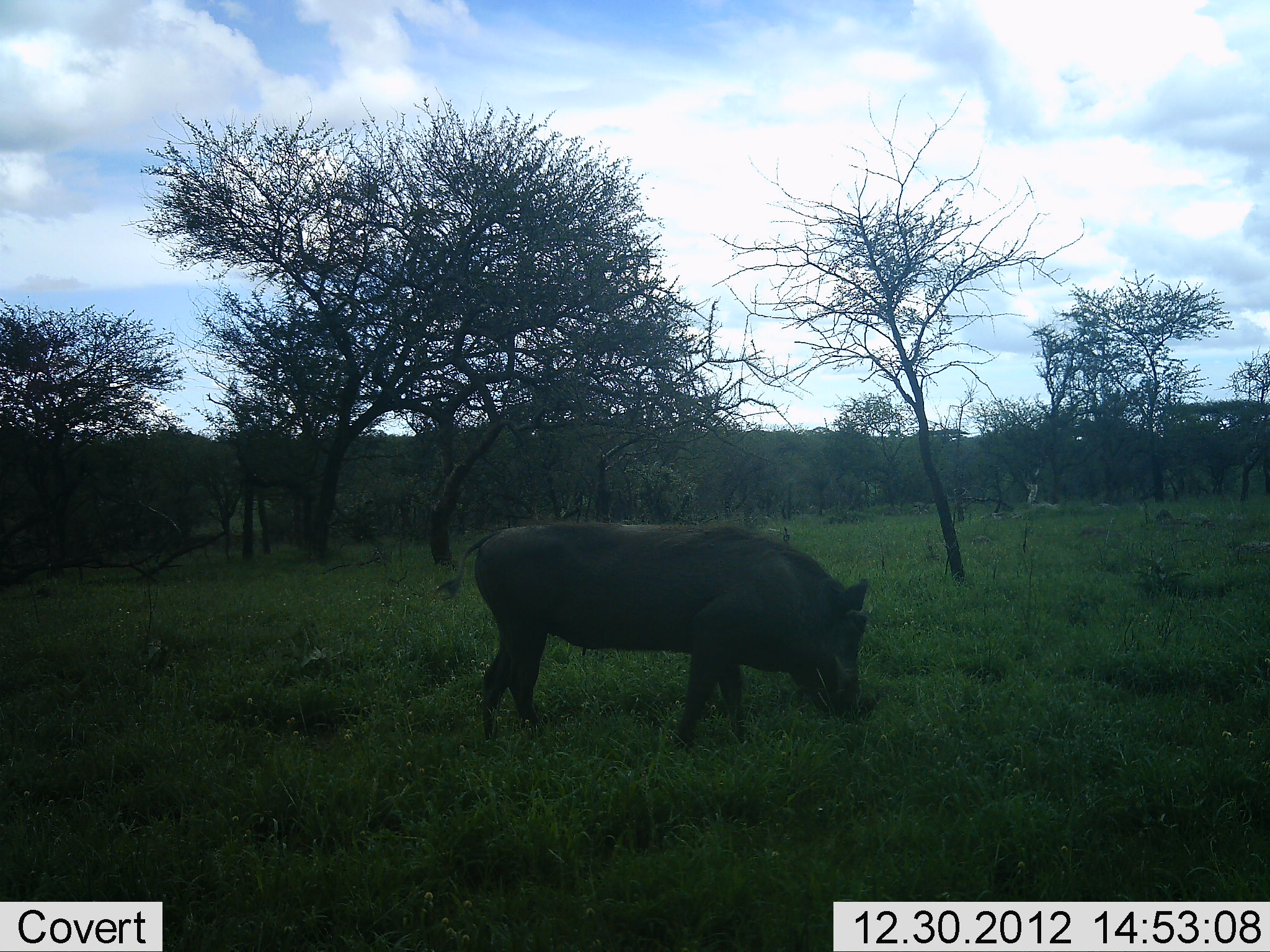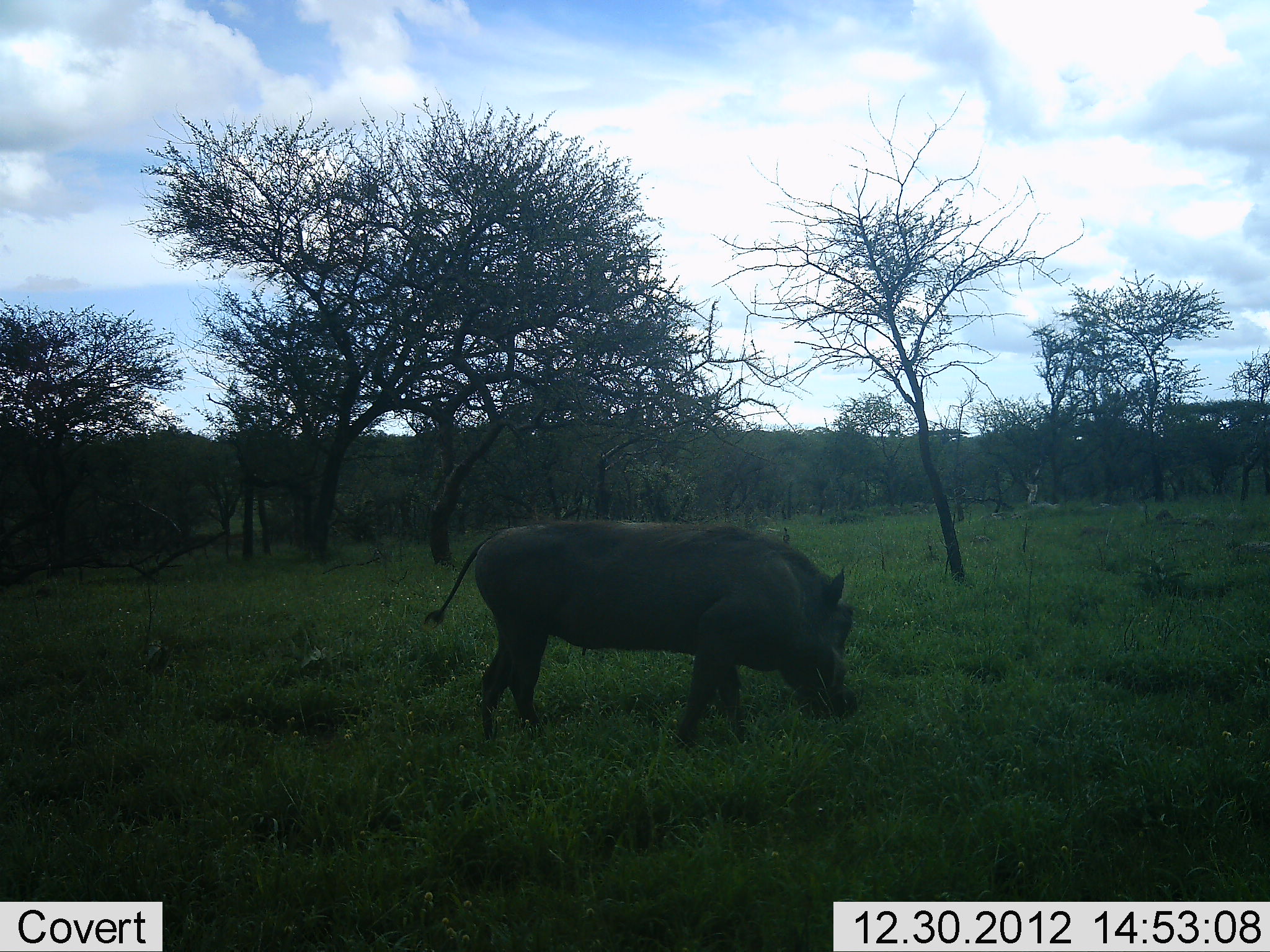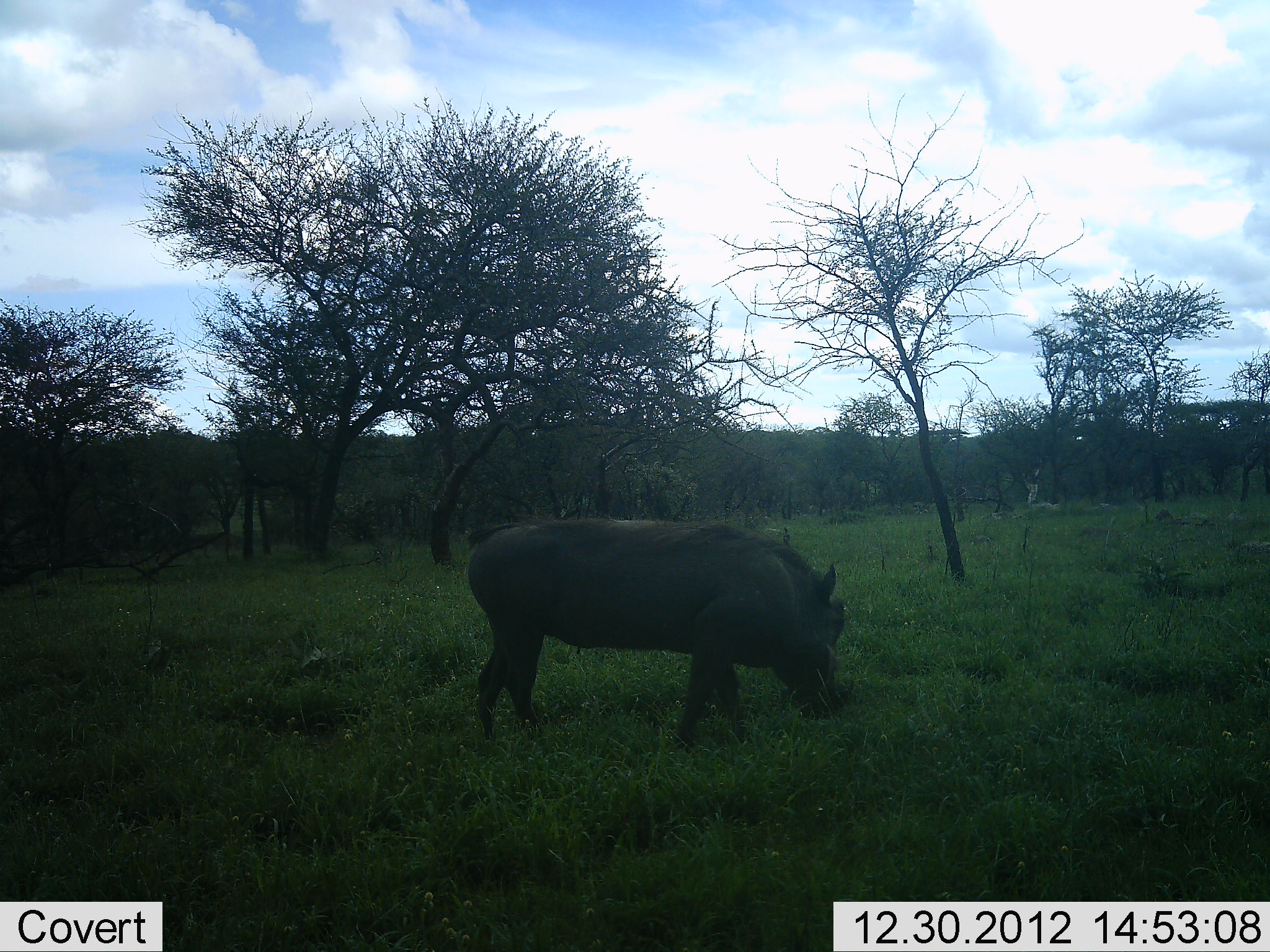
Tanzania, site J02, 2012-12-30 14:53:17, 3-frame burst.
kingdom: Animalia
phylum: Chordata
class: Mammalia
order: Artiodactyla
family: Suidae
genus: Phacochoerus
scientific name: Phacochoerus africanus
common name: warthog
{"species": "warthog (Phacochoerus africanus)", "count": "1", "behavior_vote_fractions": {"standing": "16%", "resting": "0%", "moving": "8%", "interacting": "0%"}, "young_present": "0%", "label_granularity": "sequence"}